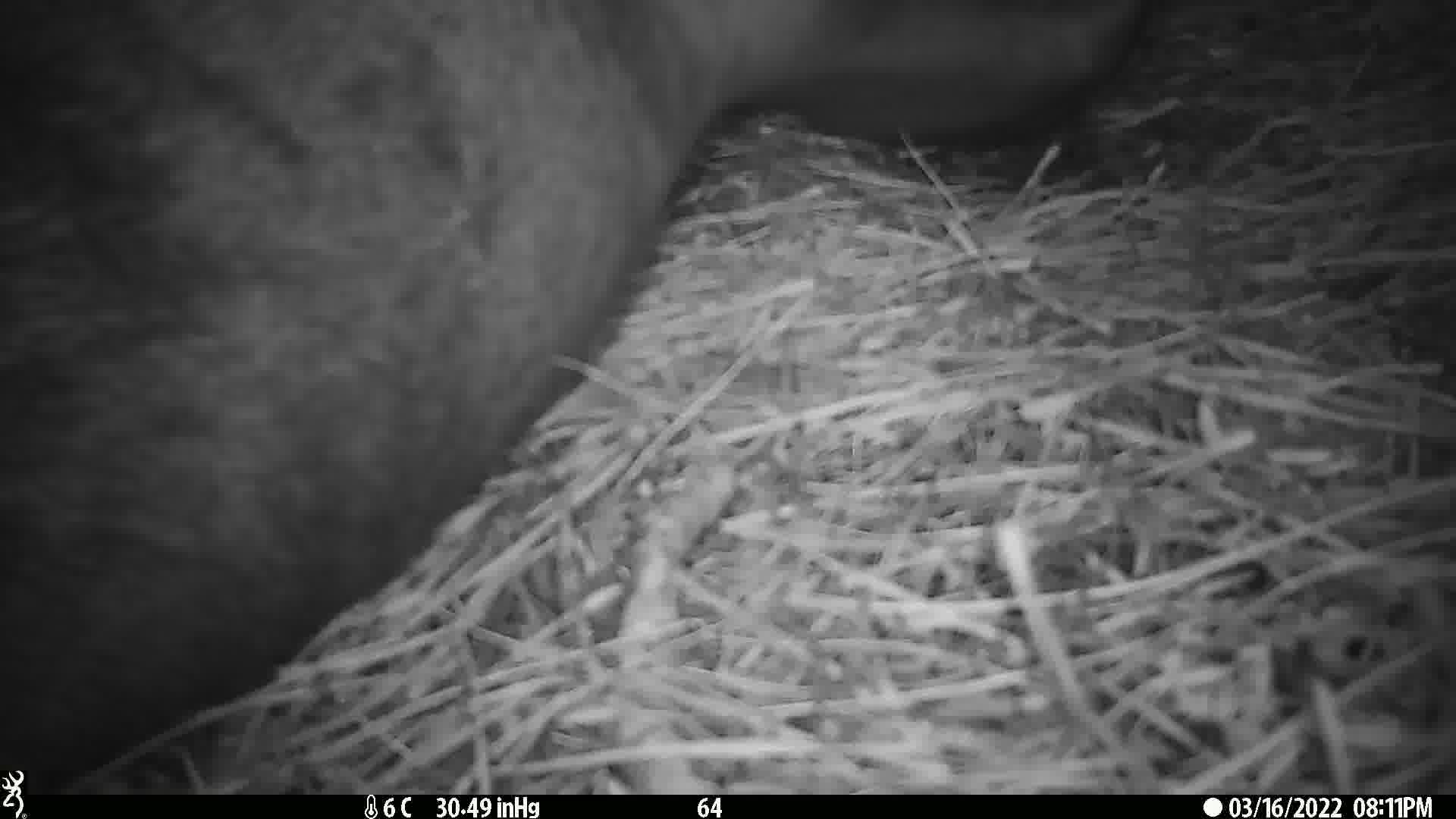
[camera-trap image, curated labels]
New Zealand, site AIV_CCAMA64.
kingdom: Animalia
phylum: Chordata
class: Mammalia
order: Carnivora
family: Otariidae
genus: Phocarctos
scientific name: Phocarctos hookeri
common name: new zealand sea lion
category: sealion